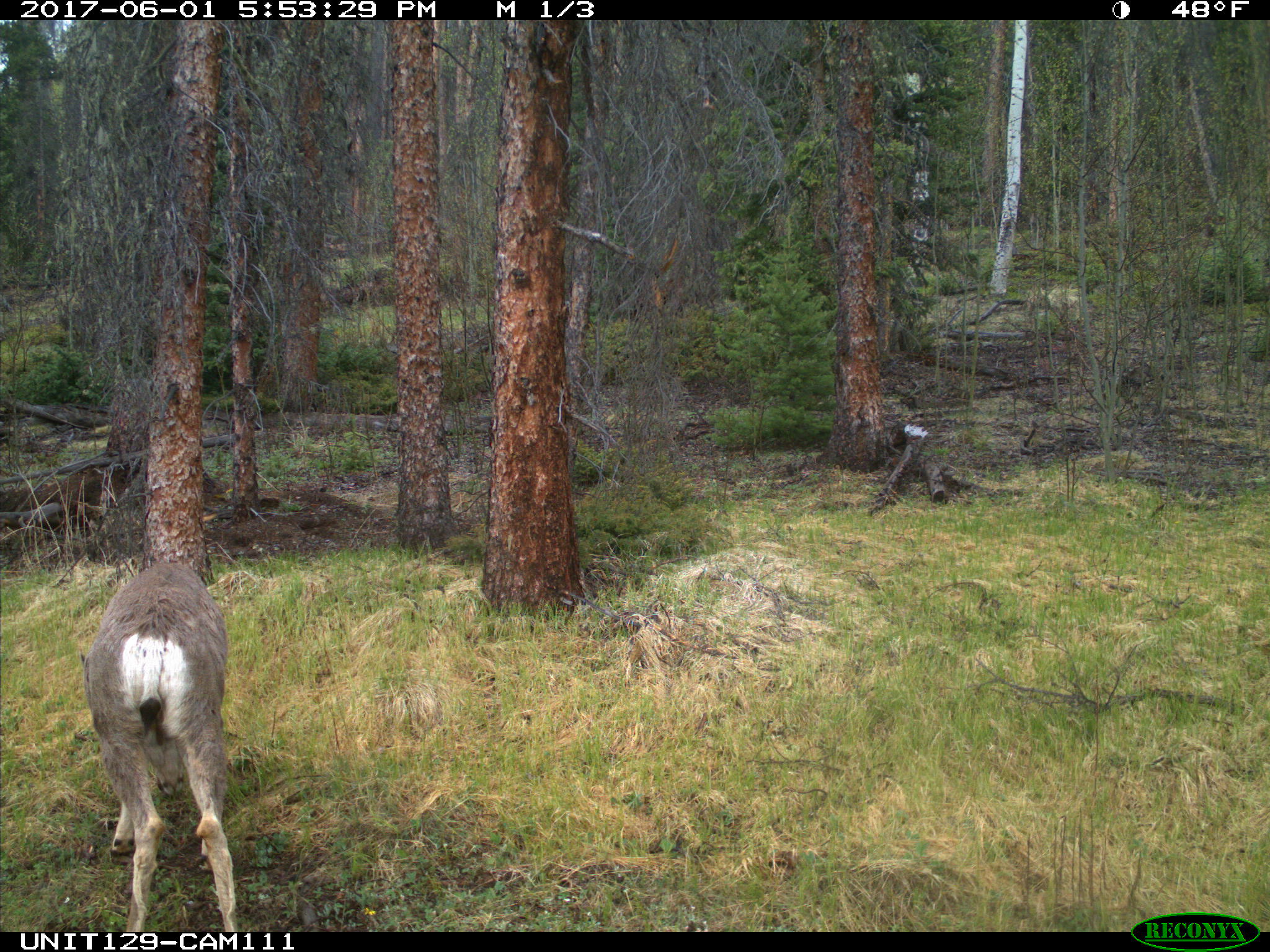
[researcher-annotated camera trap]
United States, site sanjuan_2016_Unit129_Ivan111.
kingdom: Animalia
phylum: Chordata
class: Mammalia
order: Artiodactyla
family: Cervidae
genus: Odocoileus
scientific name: Odocoileus hemionus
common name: mule deer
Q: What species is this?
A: Odocoileus hemionus (mule deer).